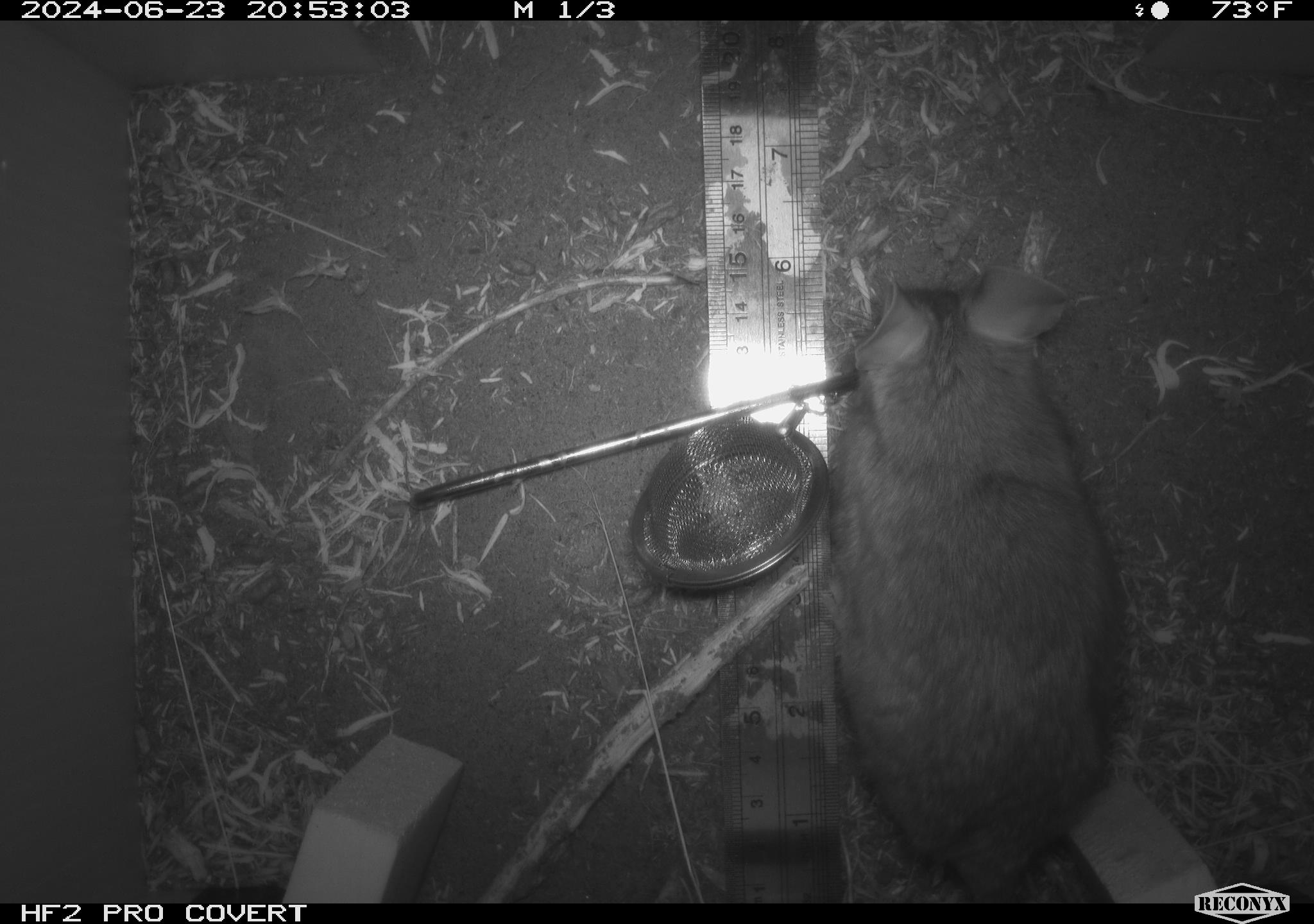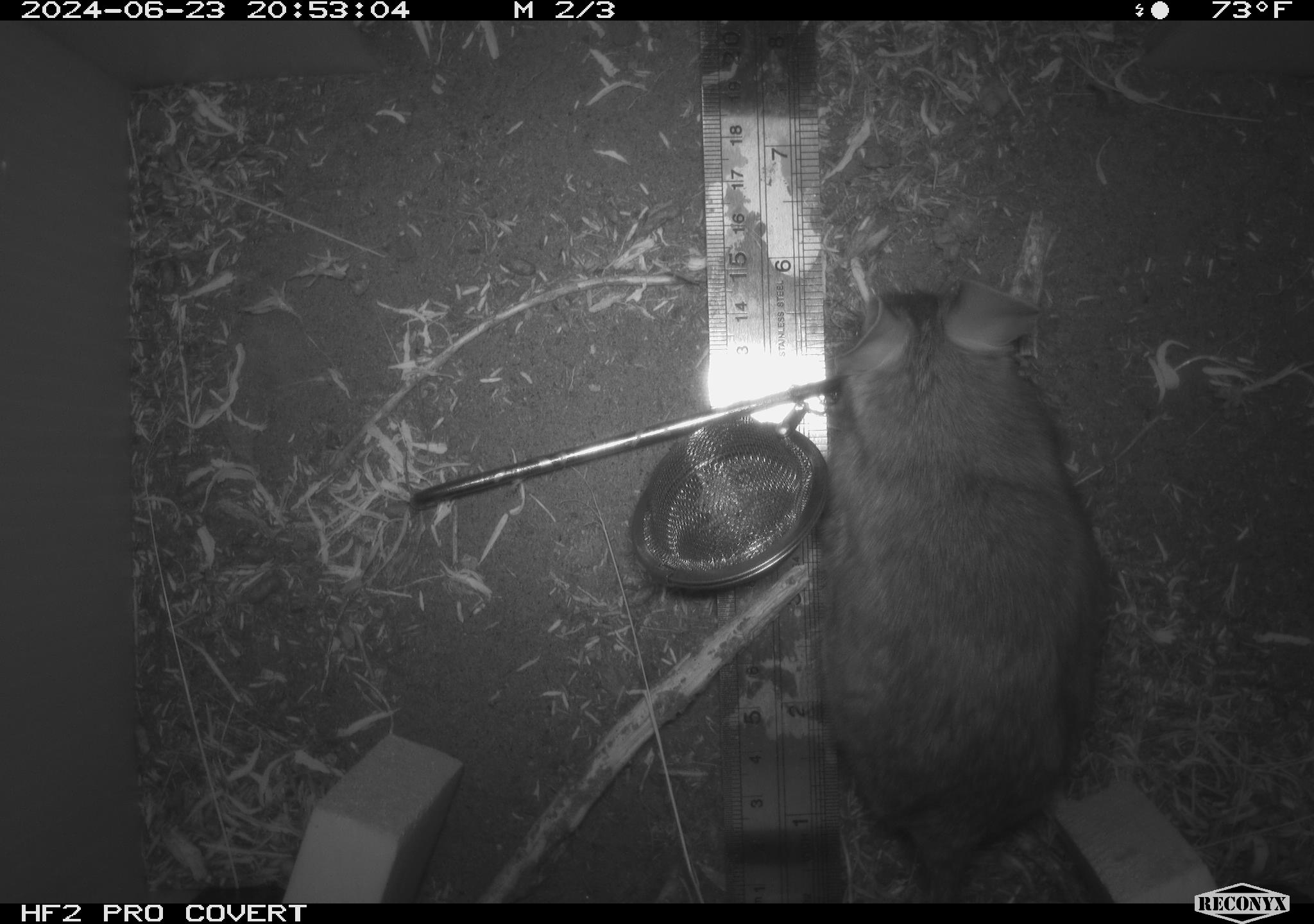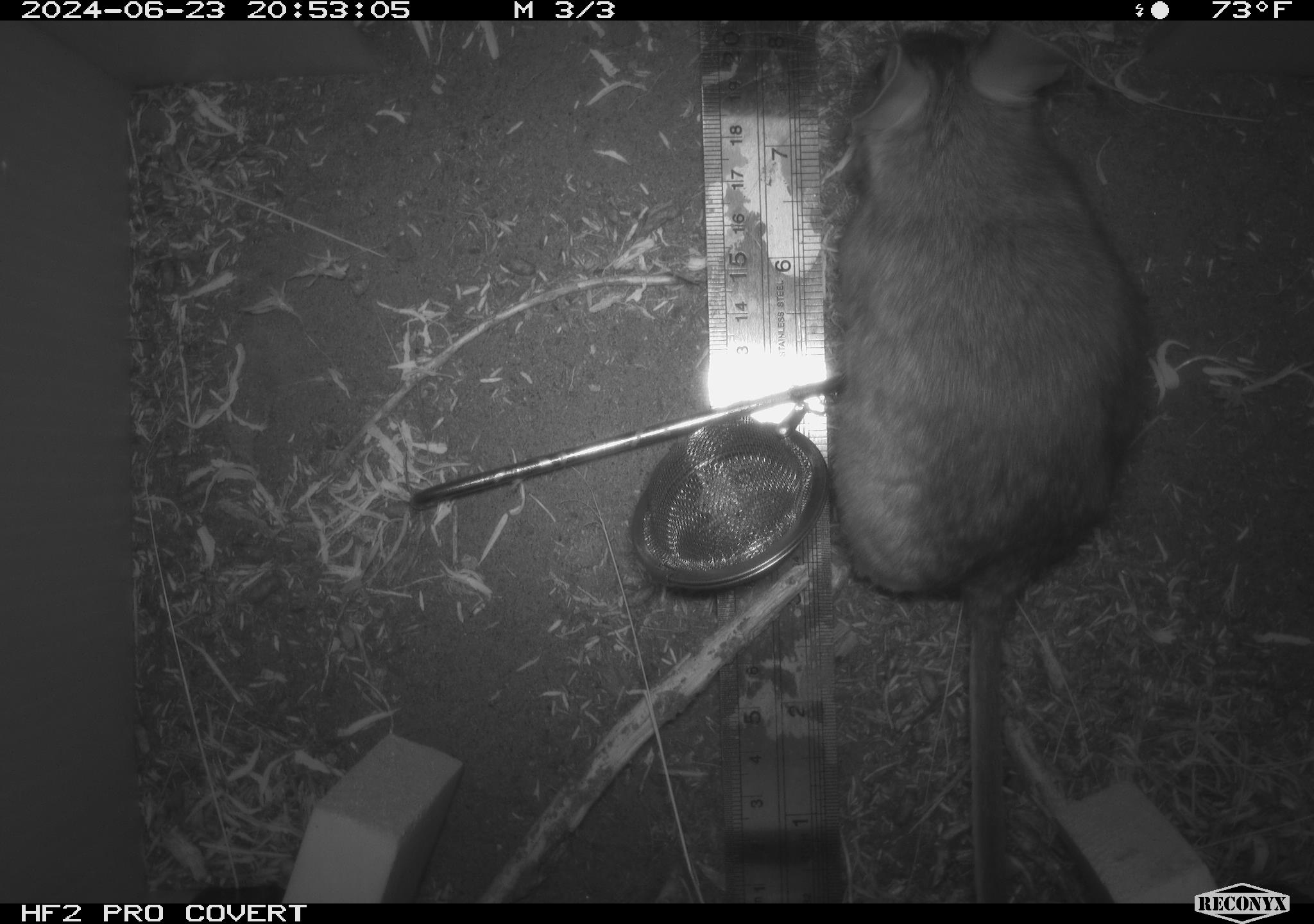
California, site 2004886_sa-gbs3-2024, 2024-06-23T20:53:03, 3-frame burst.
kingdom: Animalia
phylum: Chordata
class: Mammalia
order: Rodentia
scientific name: Rodentia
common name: woodrat or rat or mouse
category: woodrat or rat or mouse species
Woodrat or rat or mouse species (woodrat or rat or mouse) (Rodentia).